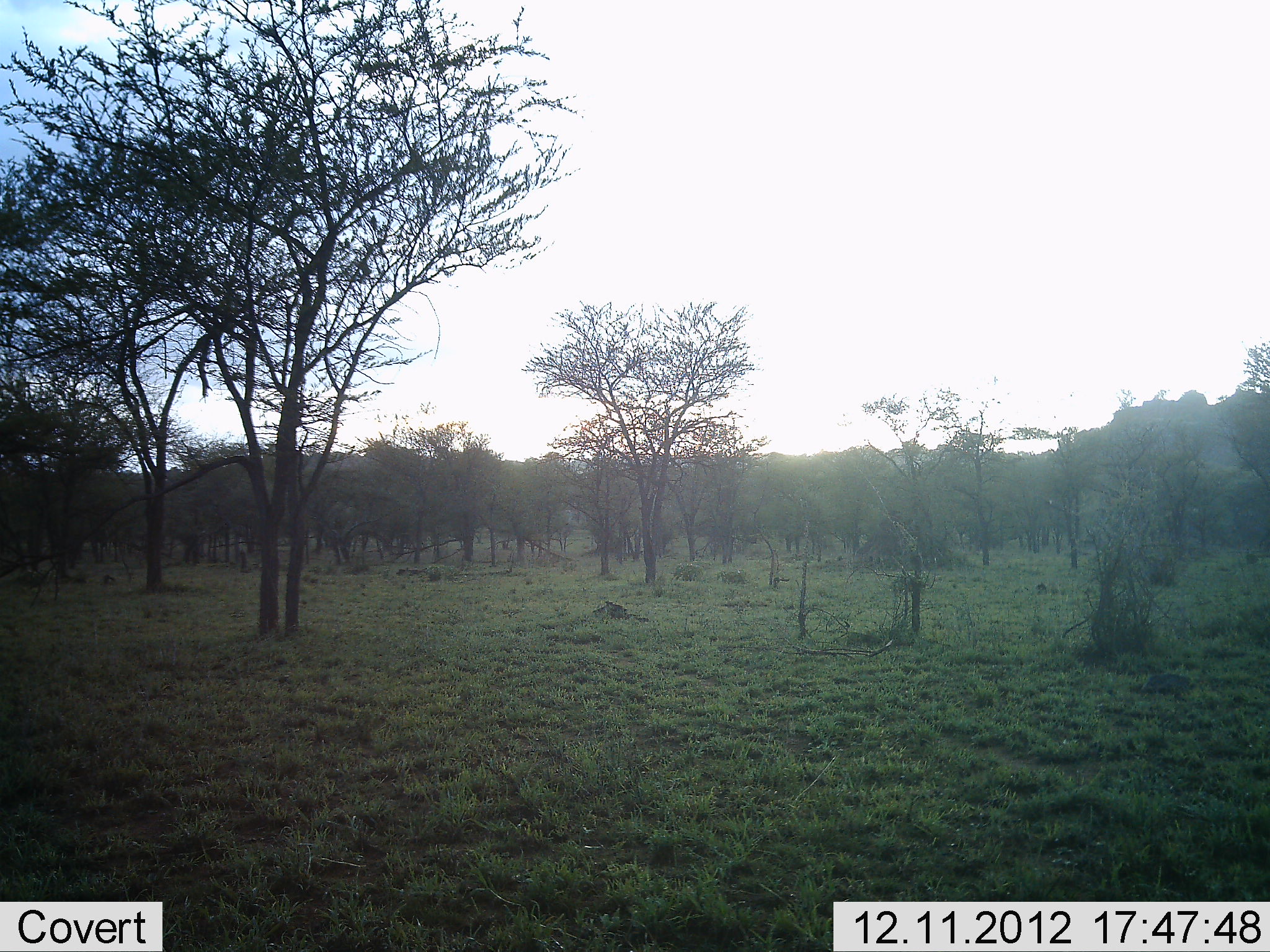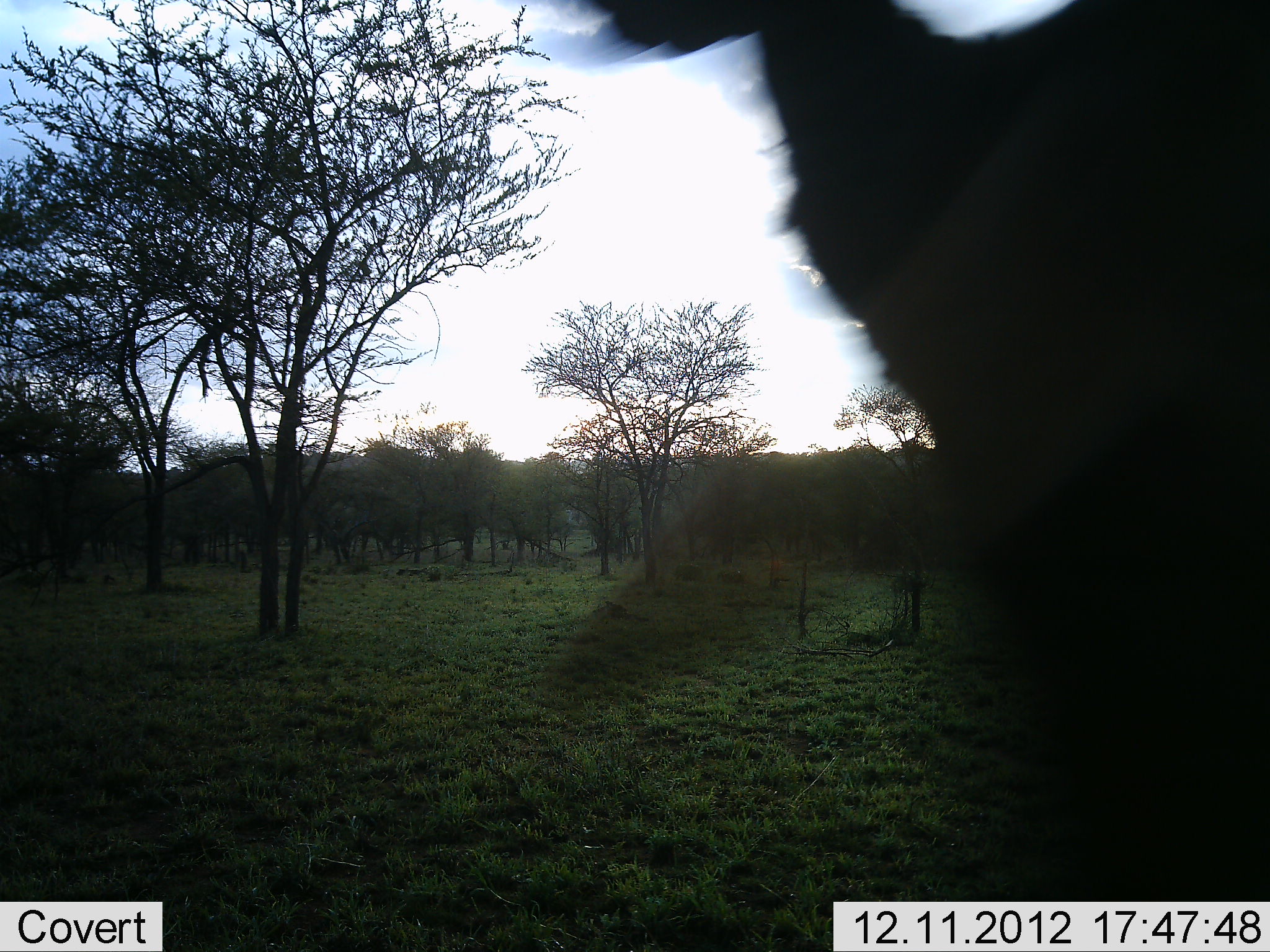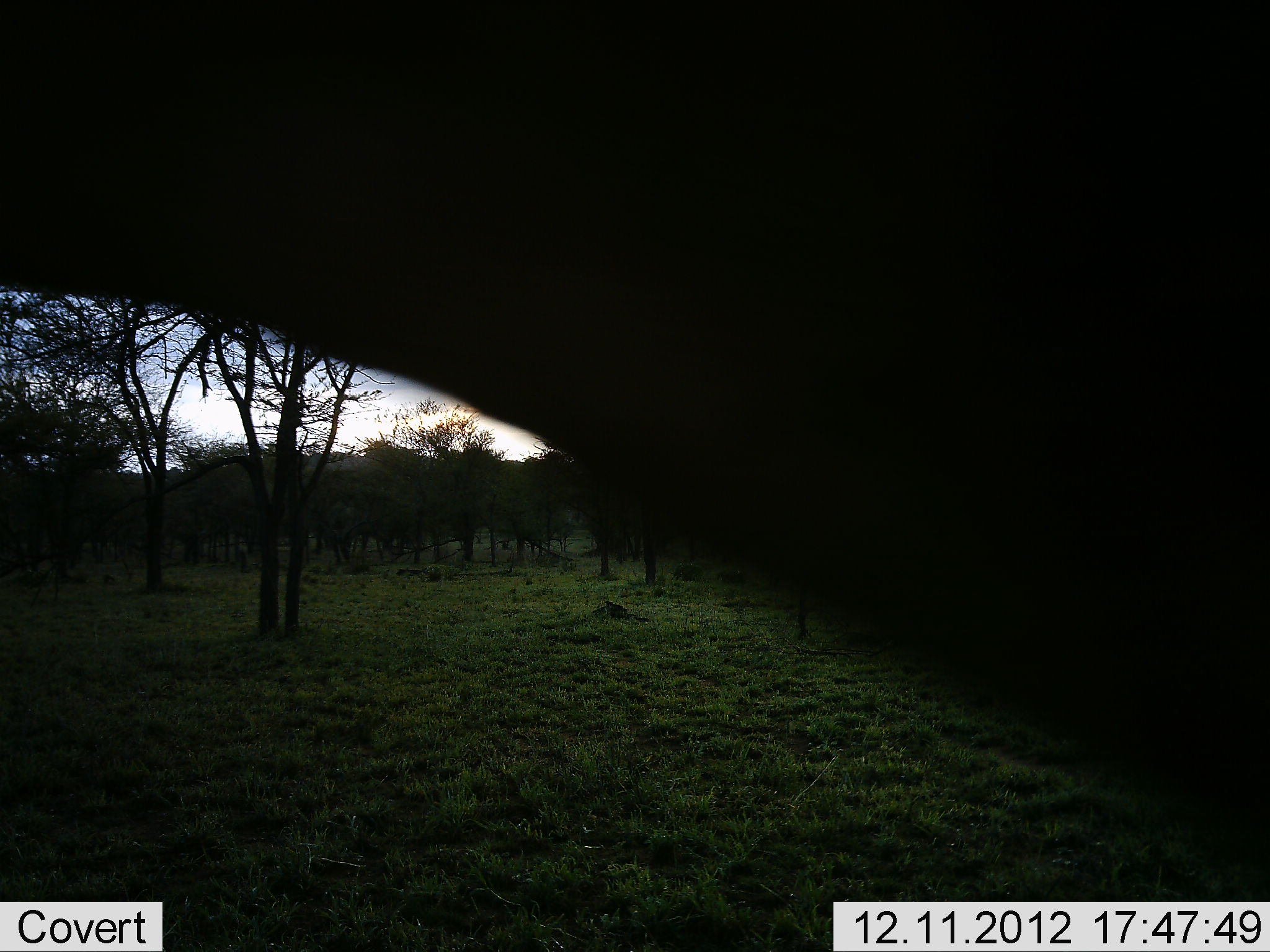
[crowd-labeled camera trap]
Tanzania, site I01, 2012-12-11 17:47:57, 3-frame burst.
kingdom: Animalia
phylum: Chordata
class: Mammalia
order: Artiodactyla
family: Bovidae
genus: Connochaetes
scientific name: Connochaetes taurinus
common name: blue wildebeest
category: wildebeest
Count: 1.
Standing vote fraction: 25%.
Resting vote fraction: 0%.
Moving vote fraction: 75%.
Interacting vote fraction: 0%.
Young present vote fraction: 0%.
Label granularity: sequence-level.